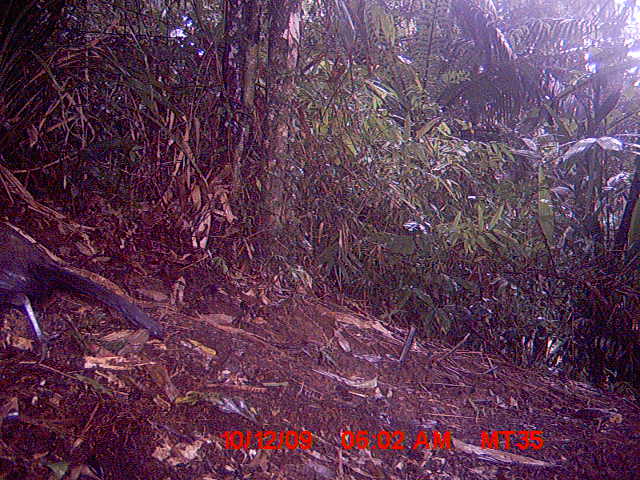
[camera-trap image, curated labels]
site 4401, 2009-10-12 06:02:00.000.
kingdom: Animalia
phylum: Chordata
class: Aves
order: Cuculiformes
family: Cuculidae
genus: Coua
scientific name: Coua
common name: couas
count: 1